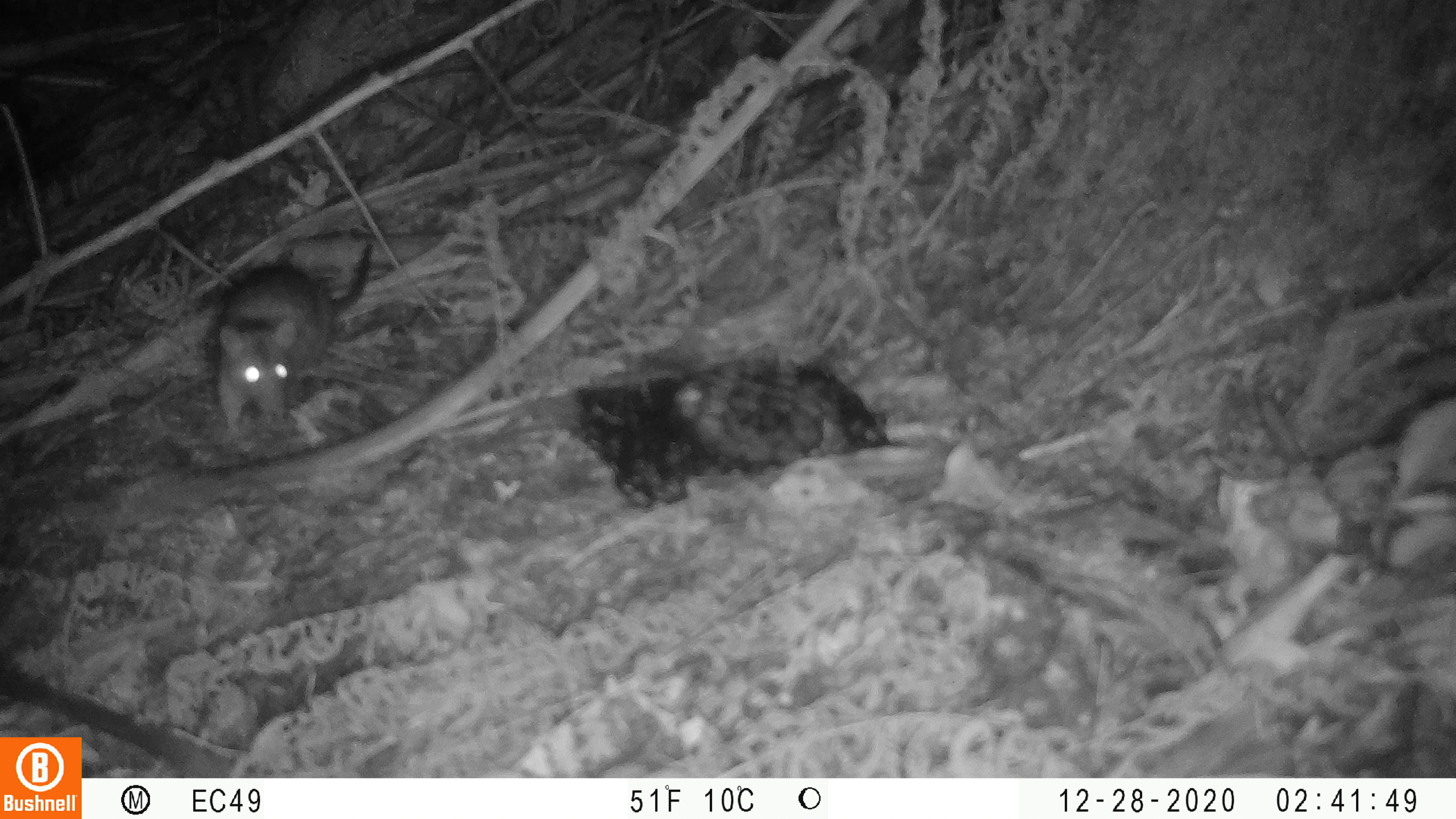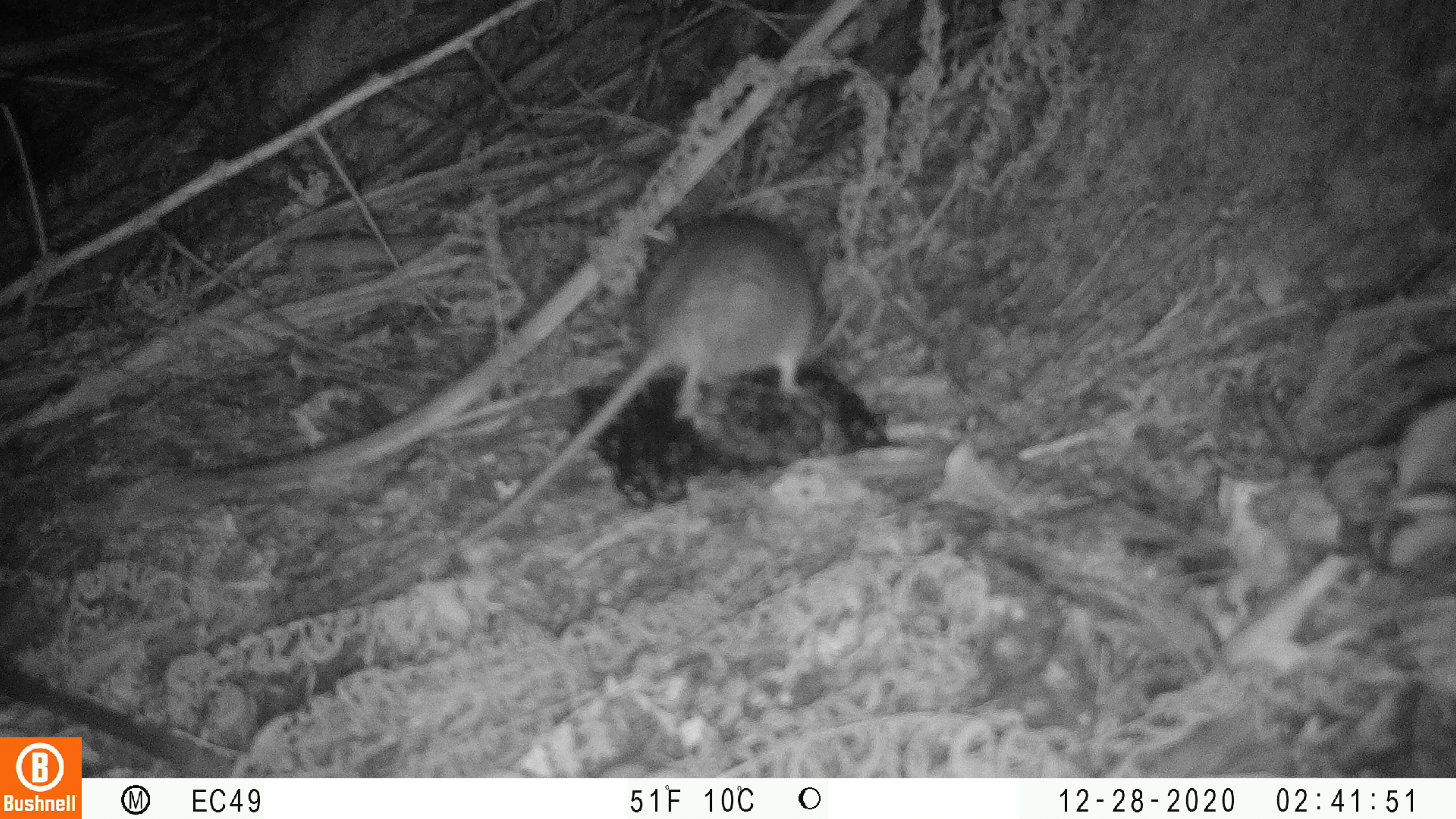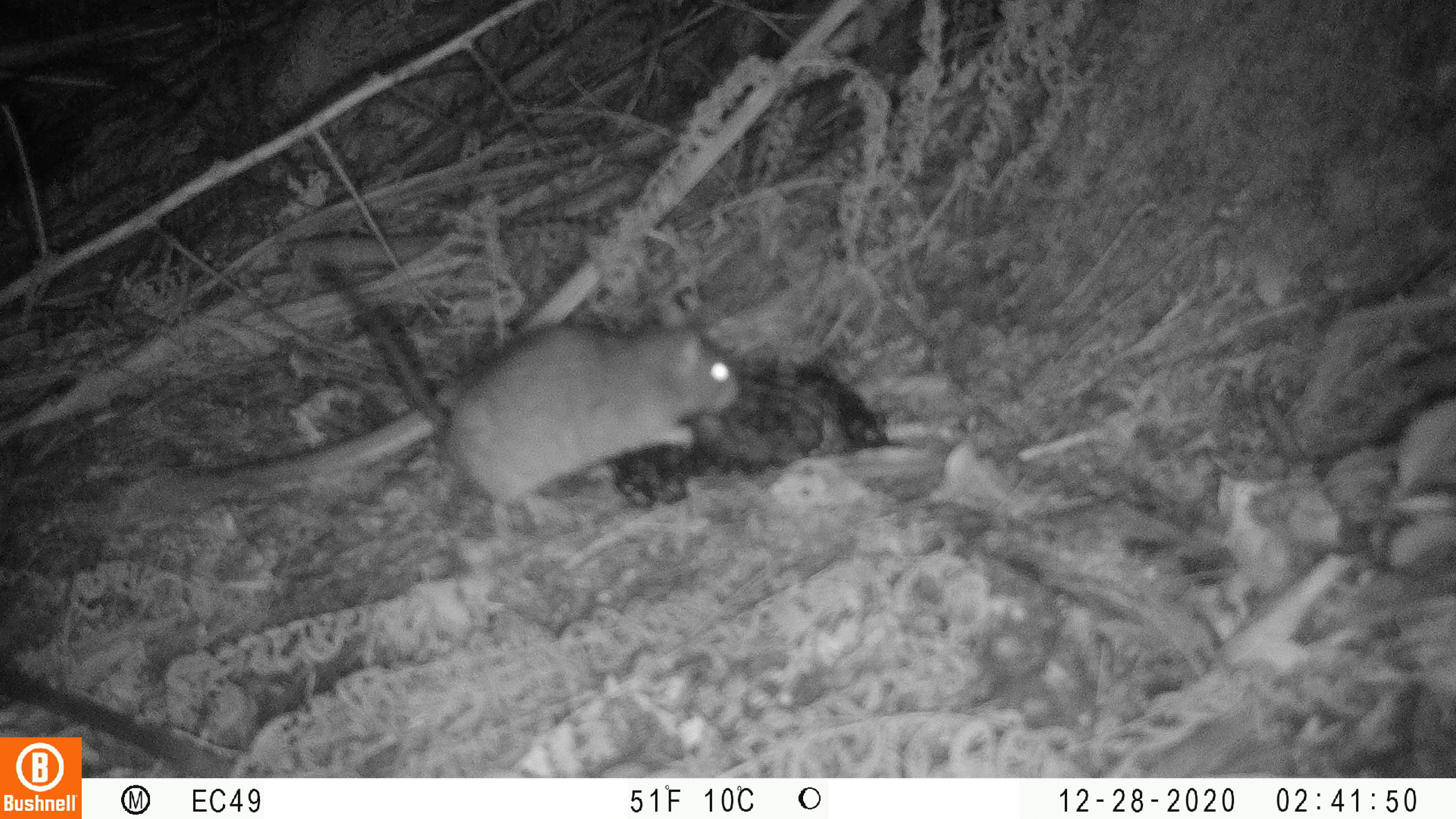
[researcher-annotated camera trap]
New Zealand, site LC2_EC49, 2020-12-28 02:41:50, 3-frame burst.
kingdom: Animalia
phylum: Chordata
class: Mammalia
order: Rodentia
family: Muridae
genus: Rattus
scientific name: Rattus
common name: rat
Rat (Rattus).